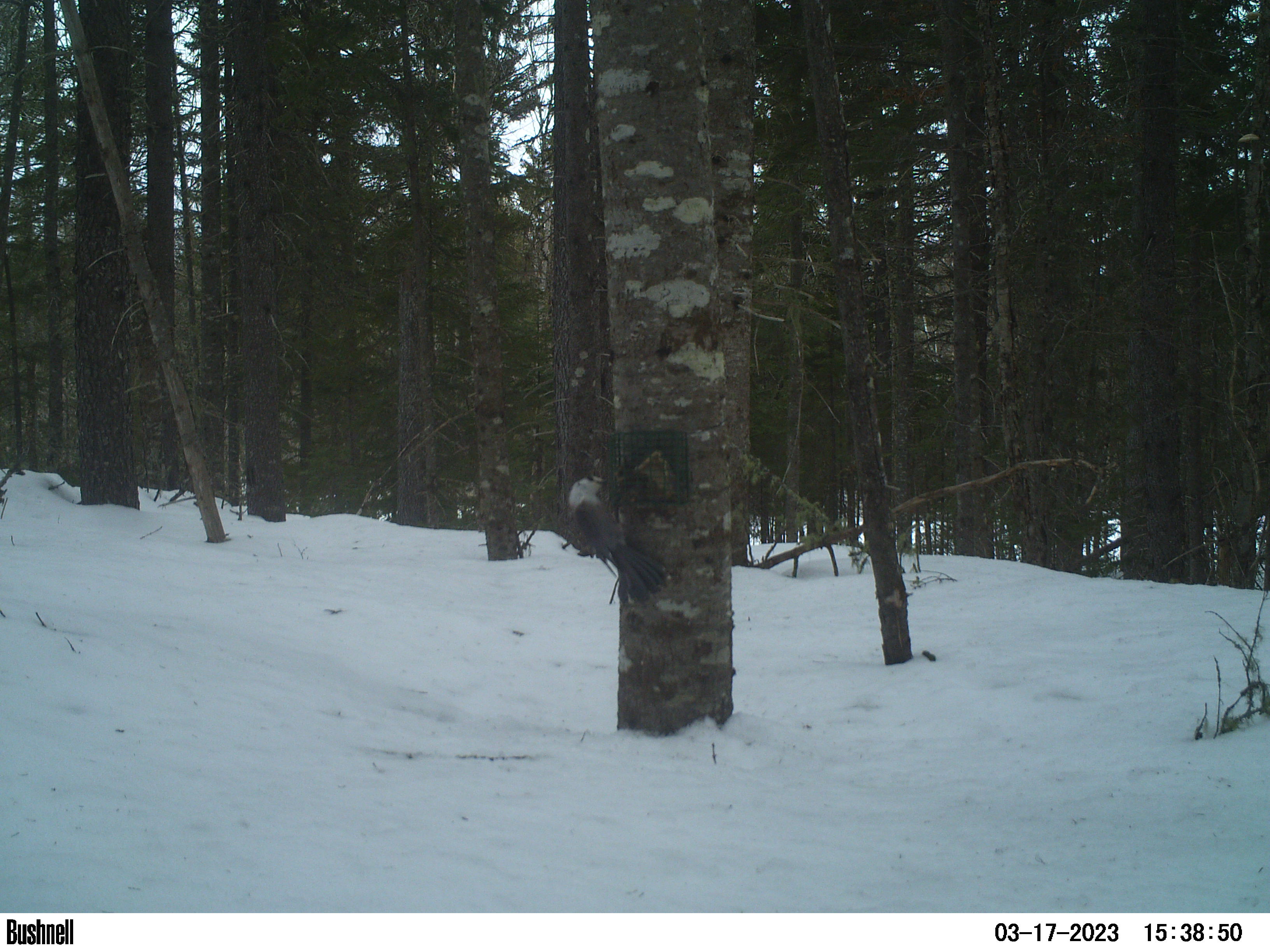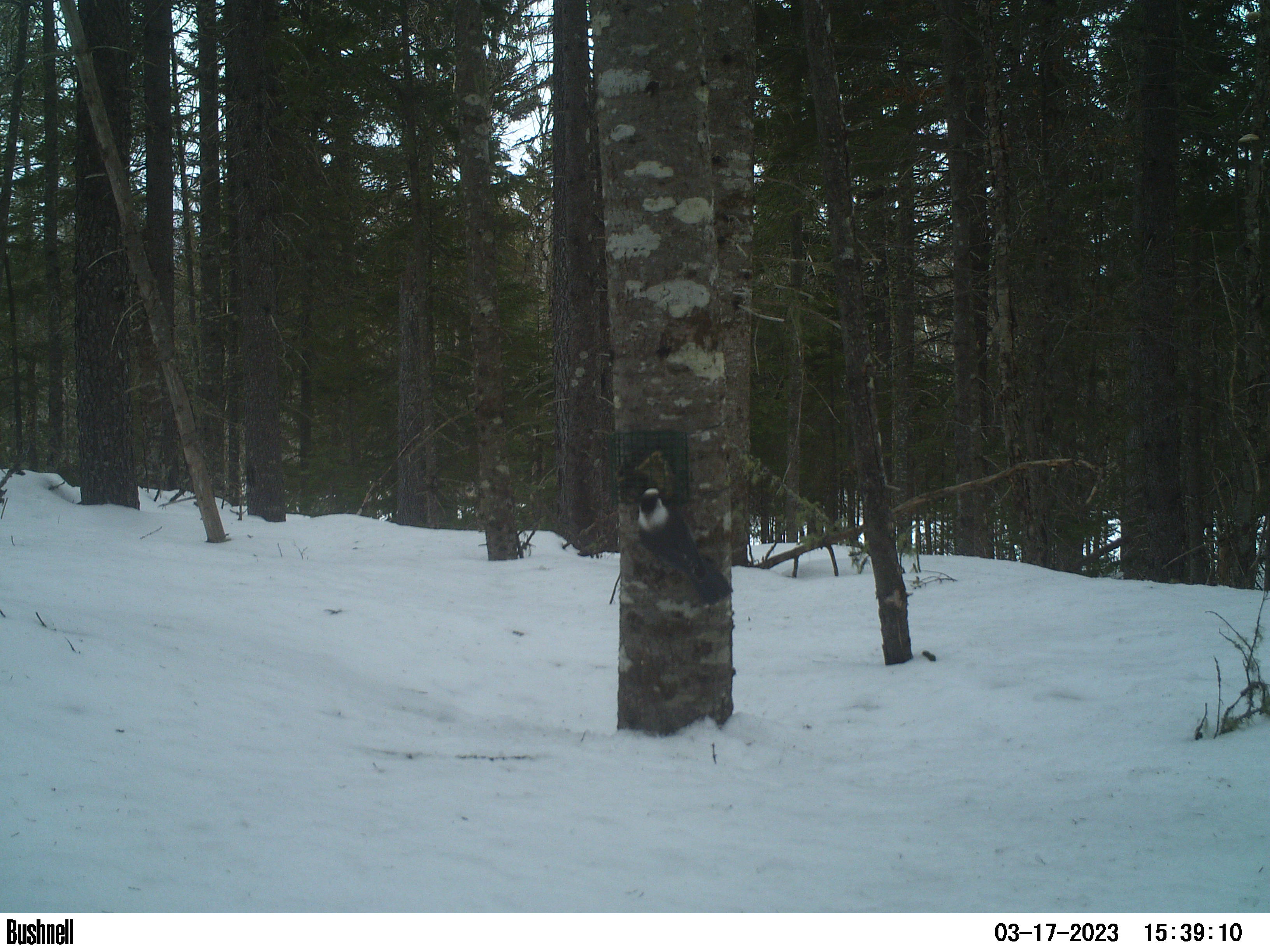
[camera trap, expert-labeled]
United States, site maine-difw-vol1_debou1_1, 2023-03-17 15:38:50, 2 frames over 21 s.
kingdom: Animalia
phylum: Chordata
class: Aves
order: Passeriformes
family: Corvidae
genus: Perisoreus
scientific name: Perisoreus canadensis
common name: canada jay